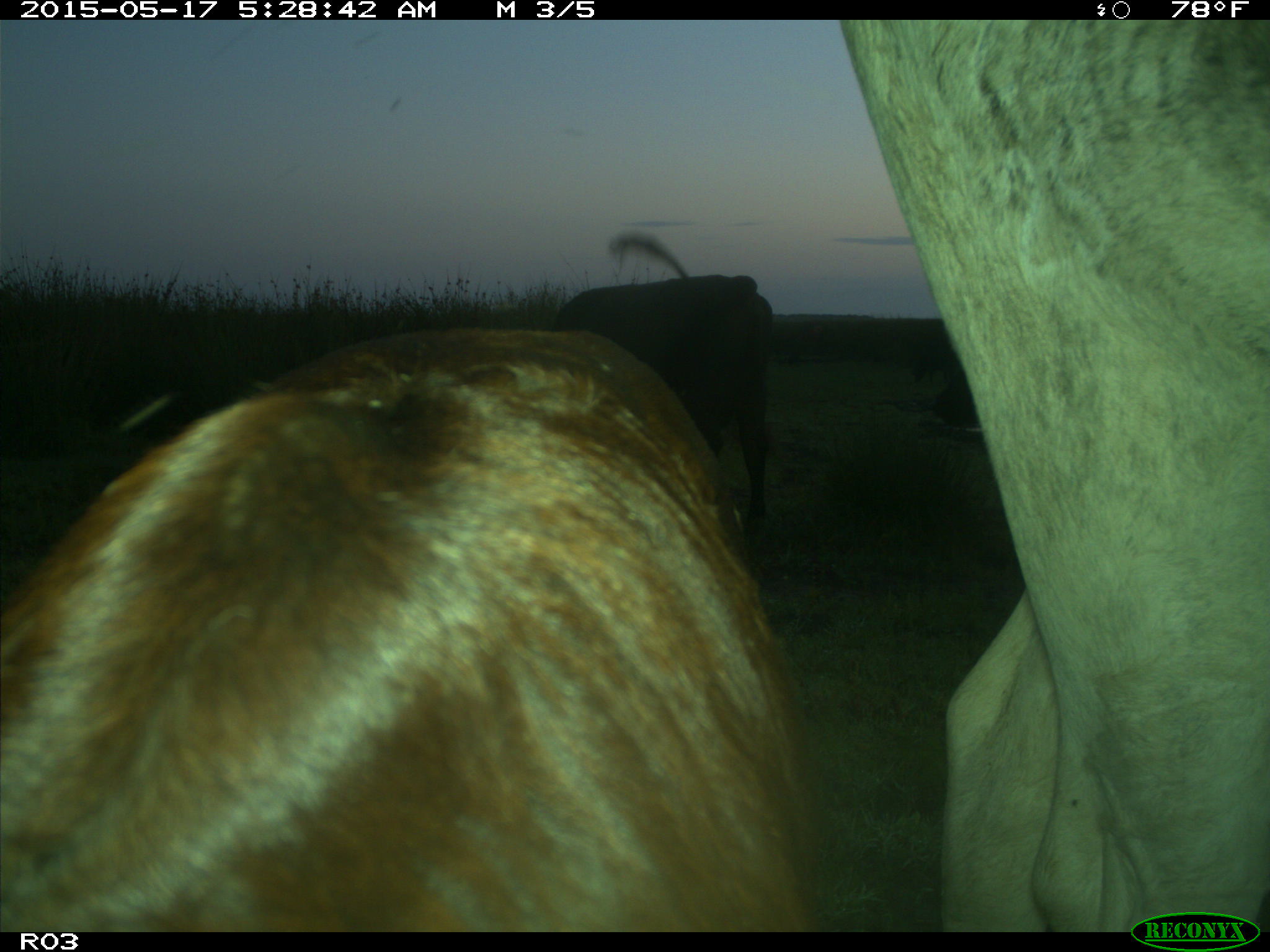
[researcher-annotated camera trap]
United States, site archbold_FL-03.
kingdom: Animalia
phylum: Chordata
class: Mammalia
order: Artiodactyla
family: Bovidae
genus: Bos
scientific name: Bos taurus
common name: domestic cow